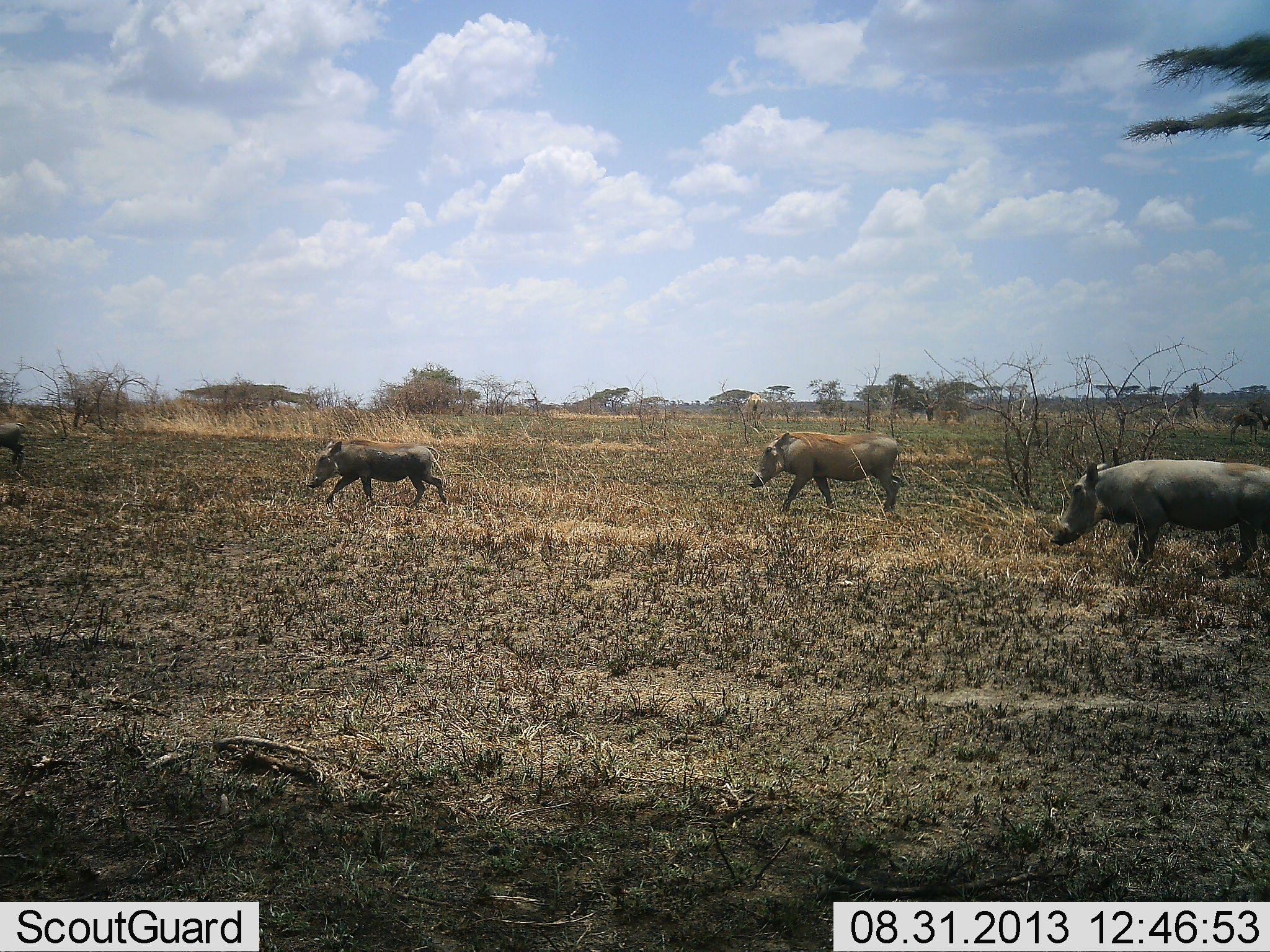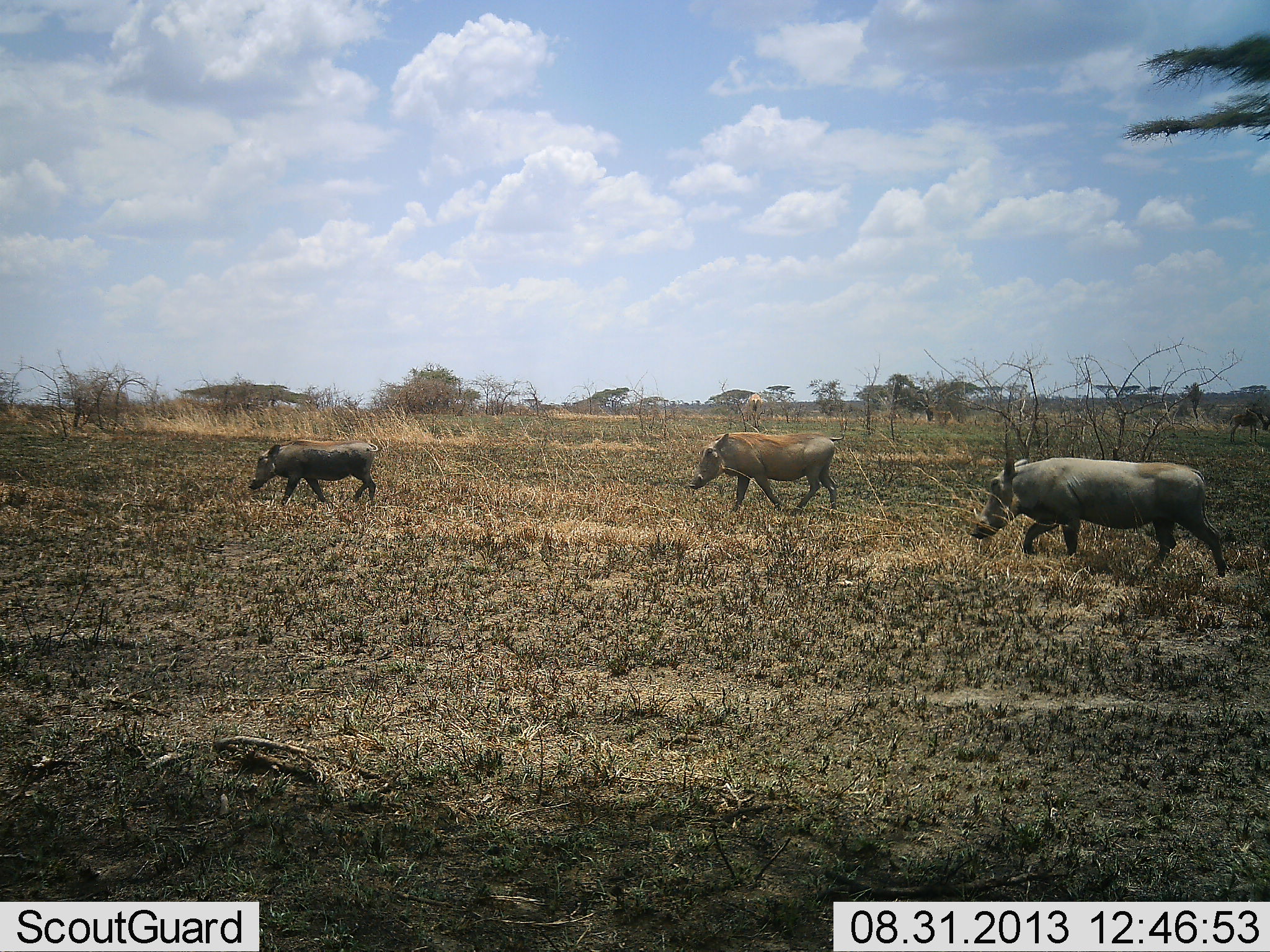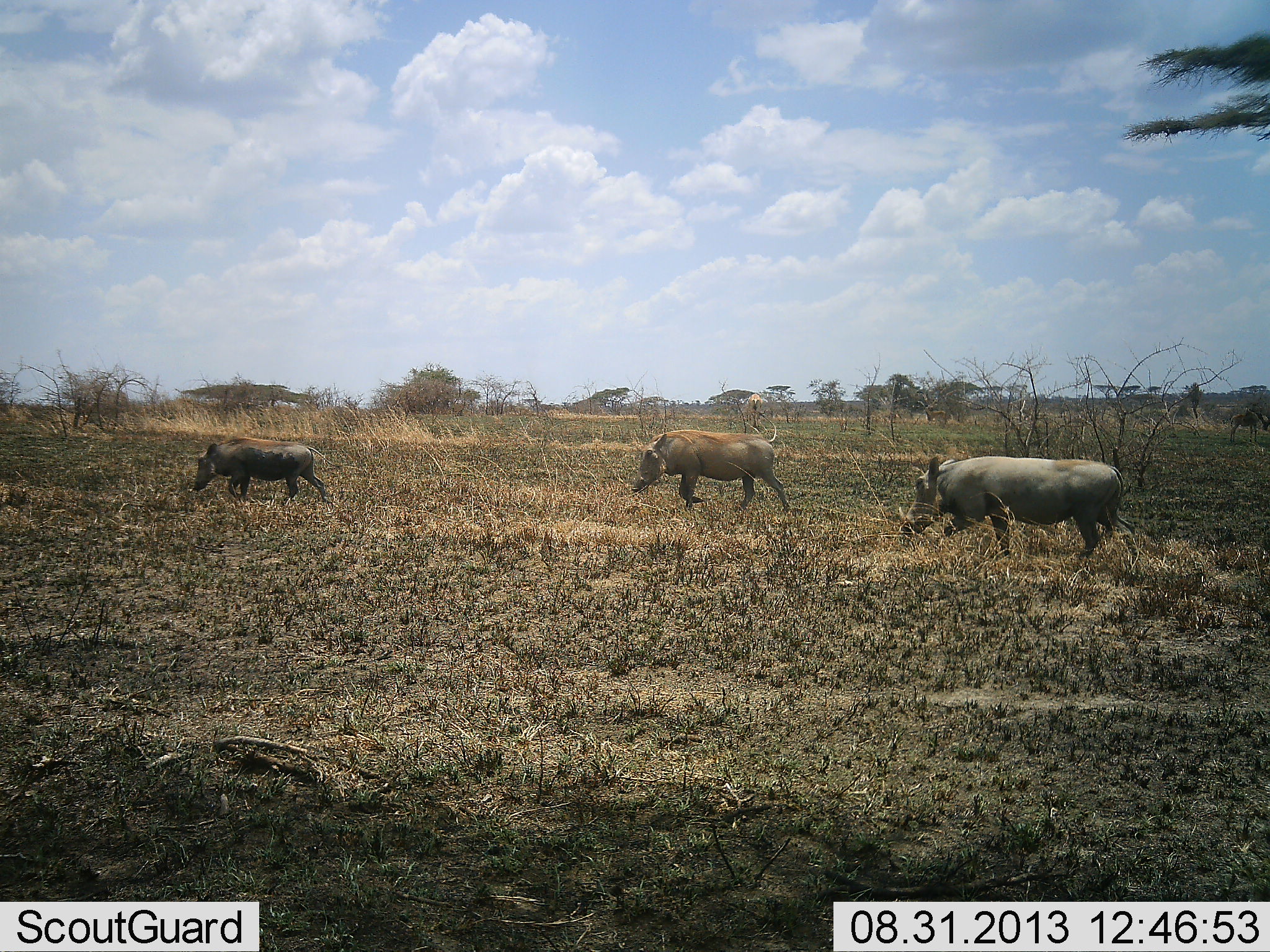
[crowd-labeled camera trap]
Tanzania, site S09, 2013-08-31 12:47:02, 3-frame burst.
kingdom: Animalia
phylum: Chordata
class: Mammalia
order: Artiodactyla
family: Suidae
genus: Phacochoerus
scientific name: Phacochoerus africanus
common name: warthog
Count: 3.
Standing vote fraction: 10%.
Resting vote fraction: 0%.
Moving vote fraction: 90%.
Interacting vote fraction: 5%.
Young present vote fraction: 25%.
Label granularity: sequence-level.